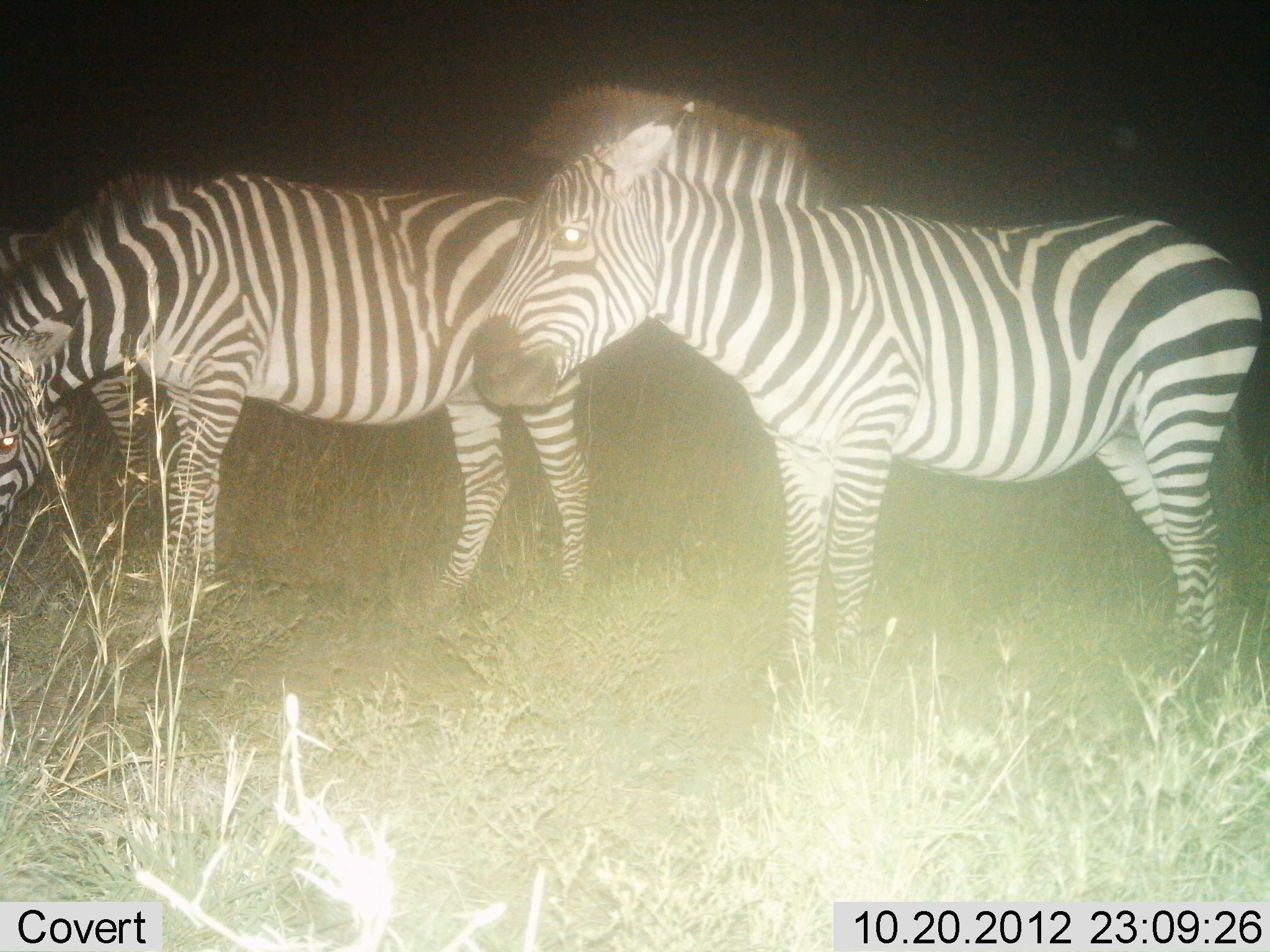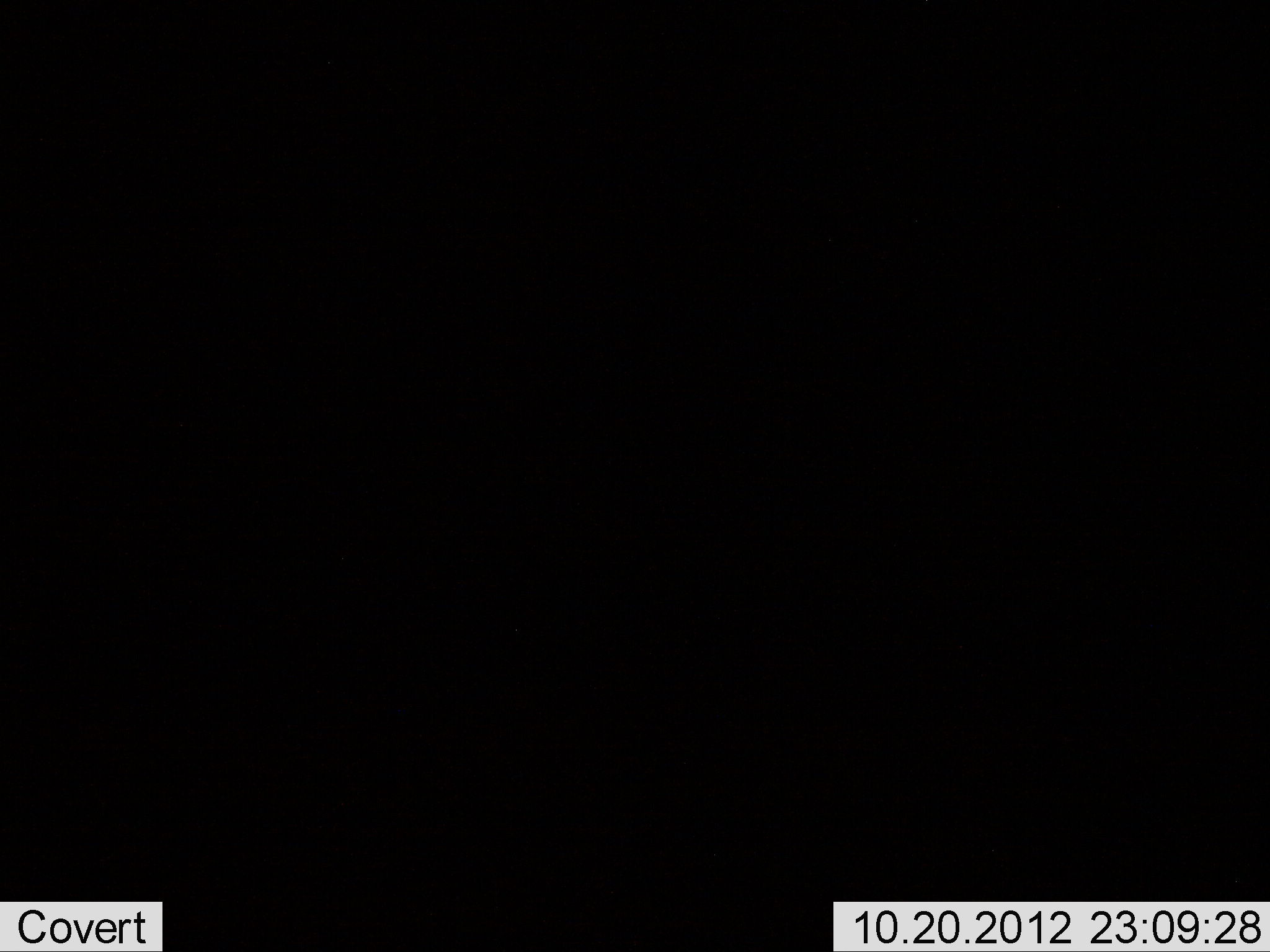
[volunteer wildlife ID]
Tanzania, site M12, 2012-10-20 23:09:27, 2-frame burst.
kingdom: Animalia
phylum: Chordata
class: Mammalia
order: Perissodactyla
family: Equidae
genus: Equus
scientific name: Equus quagga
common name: plains zebra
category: zebra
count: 3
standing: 100%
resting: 0%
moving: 10%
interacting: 0%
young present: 0%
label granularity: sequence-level